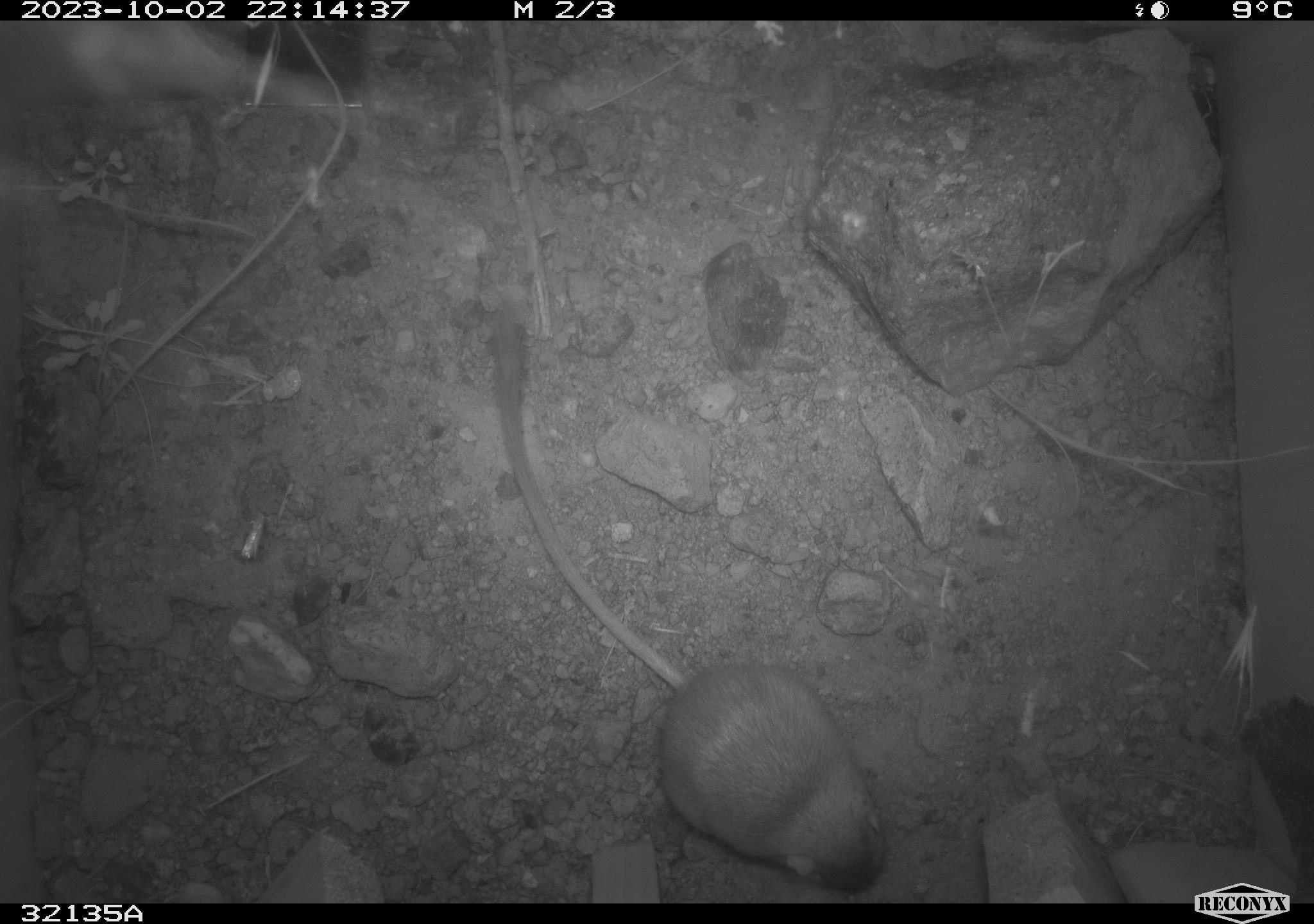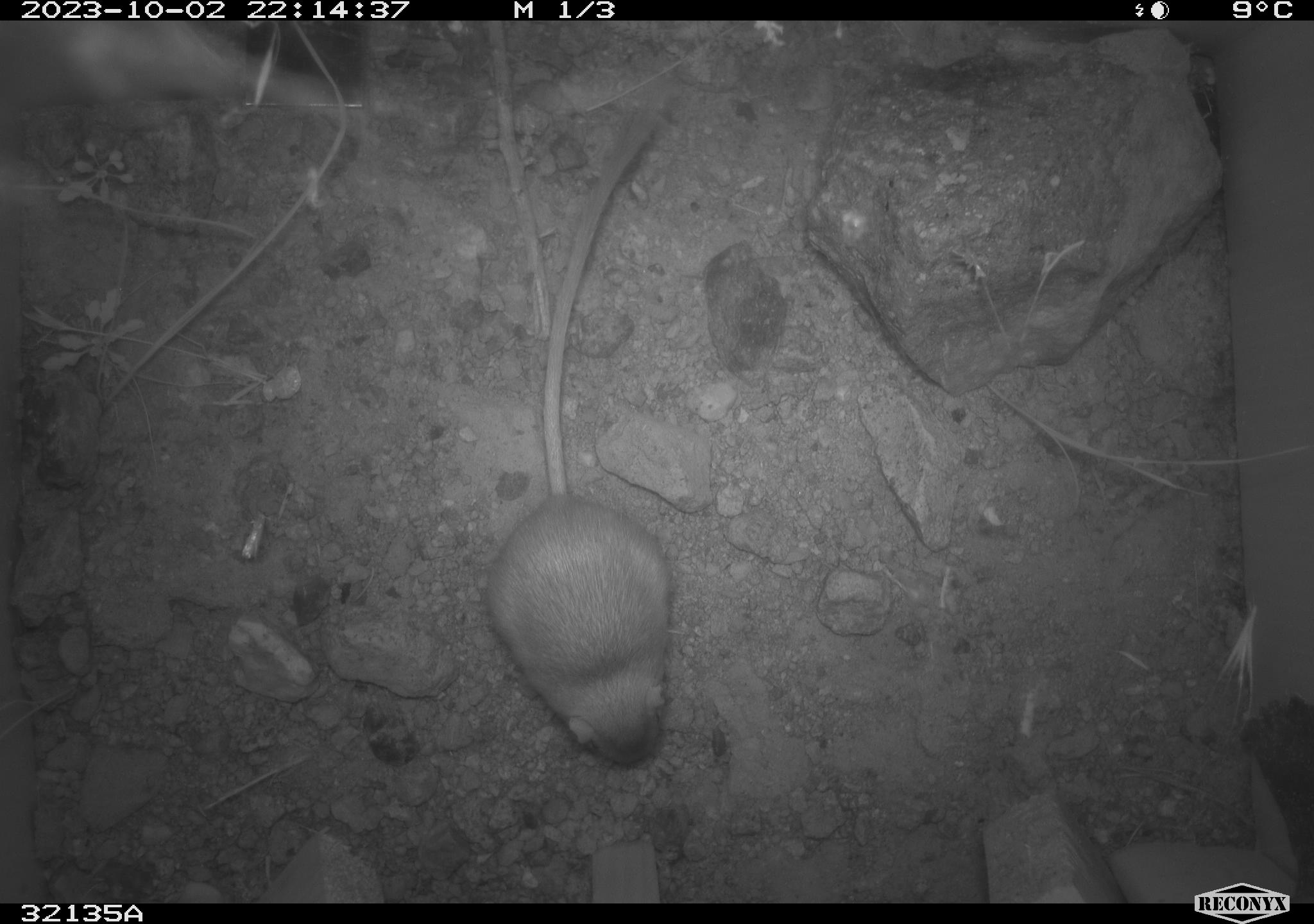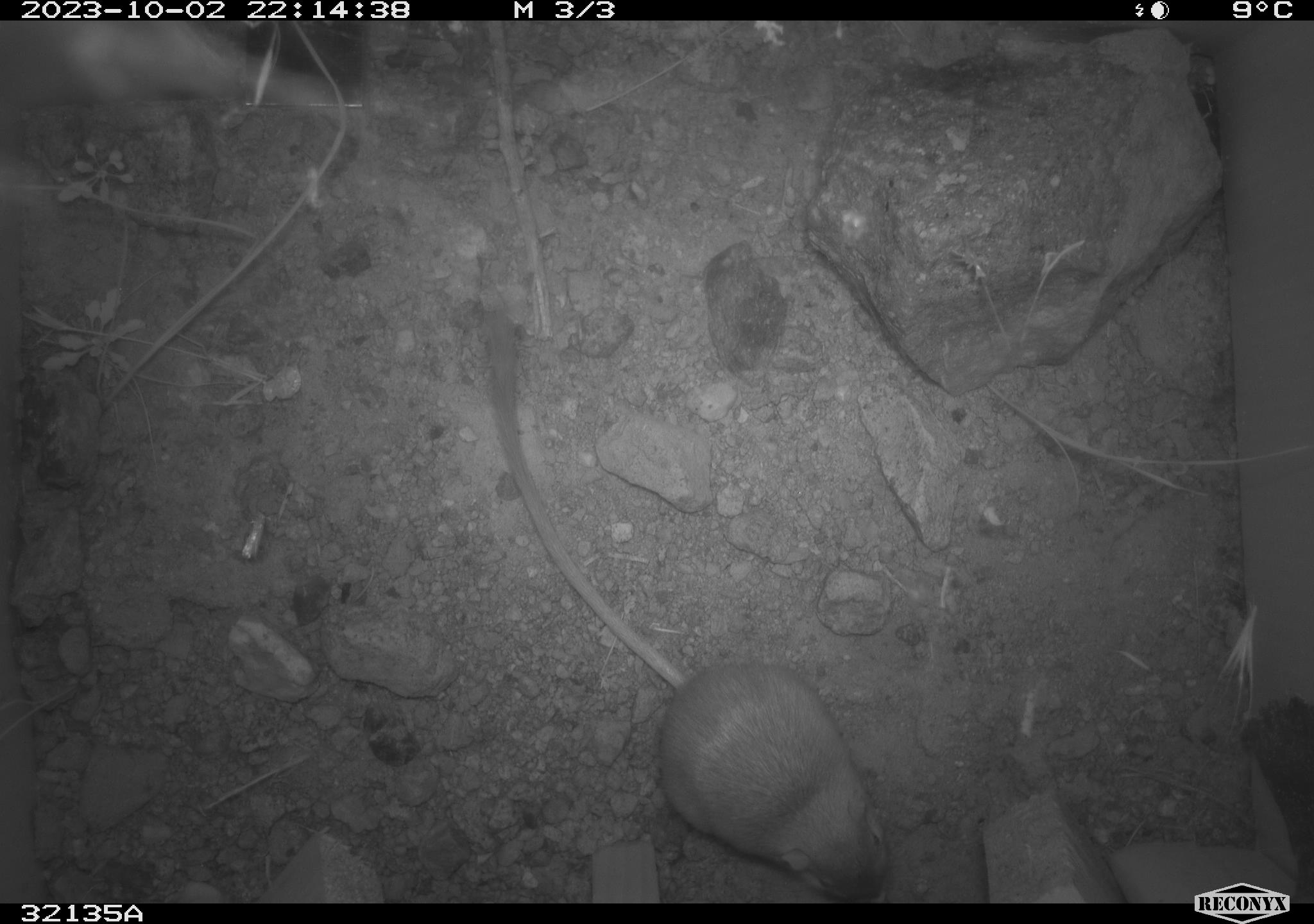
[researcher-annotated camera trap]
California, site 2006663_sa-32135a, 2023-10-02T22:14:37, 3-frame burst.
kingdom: Animalia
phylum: Chordata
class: Mammalia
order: Rodentia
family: Heteromyidae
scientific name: Heteromyidae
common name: kangaroo rats and pocket mice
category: heteromyidae family